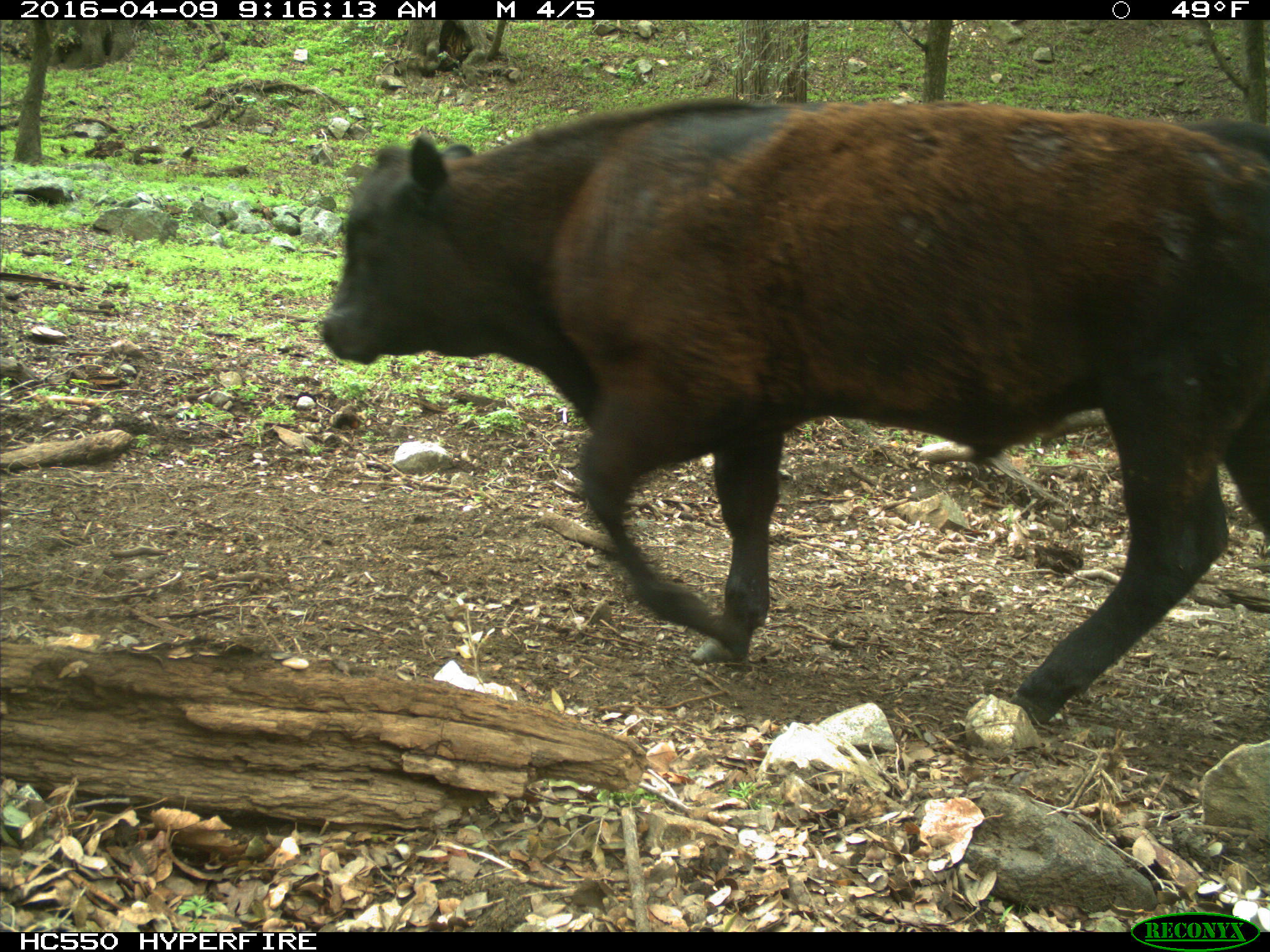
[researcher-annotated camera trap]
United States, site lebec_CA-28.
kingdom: Animalia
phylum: Chordata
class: Mammalia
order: Artiodactyla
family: Bovidae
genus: Bos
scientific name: Bos taurus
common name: domestic cow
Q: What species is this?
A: Bos taurus (domestic cow).